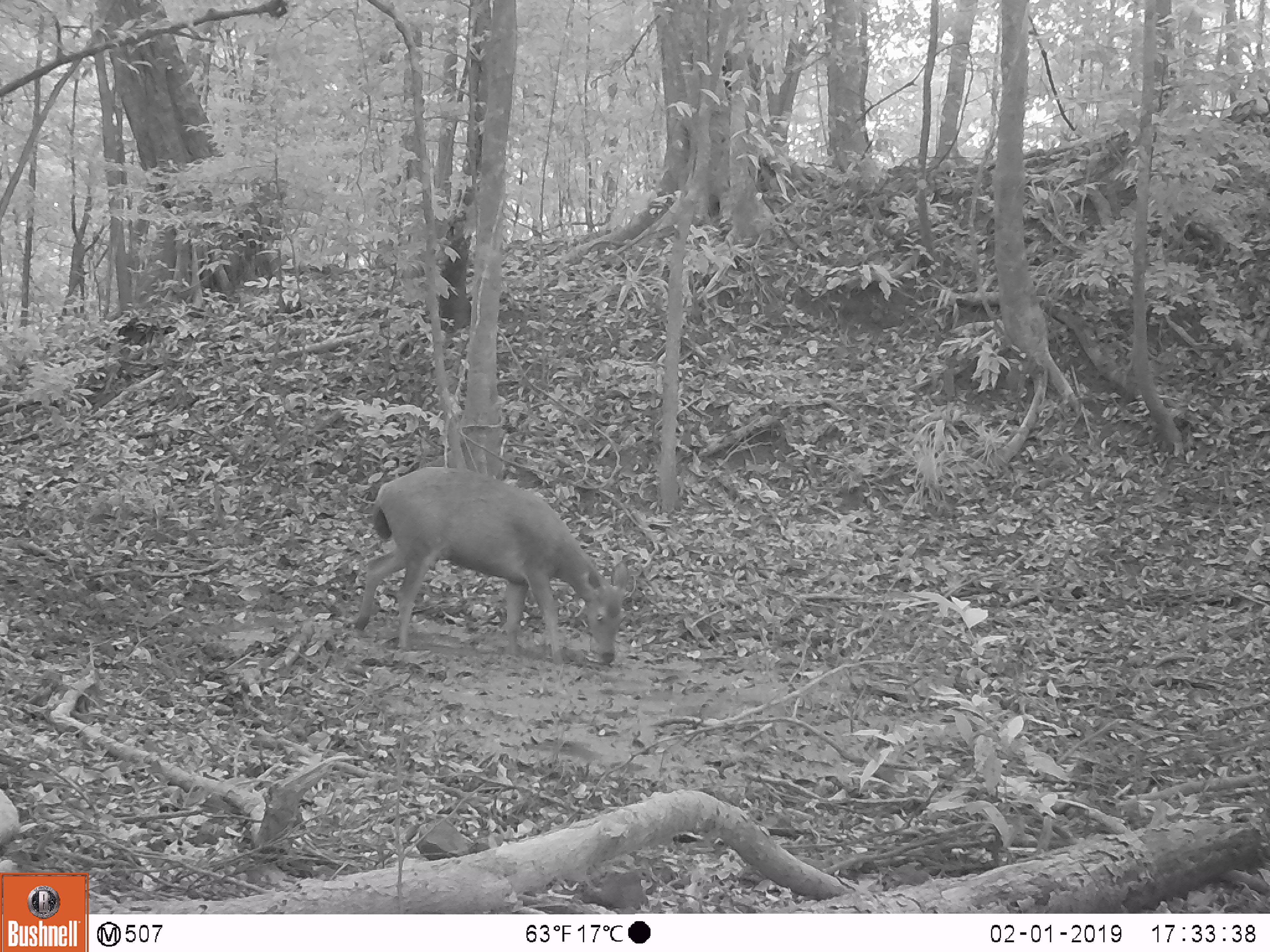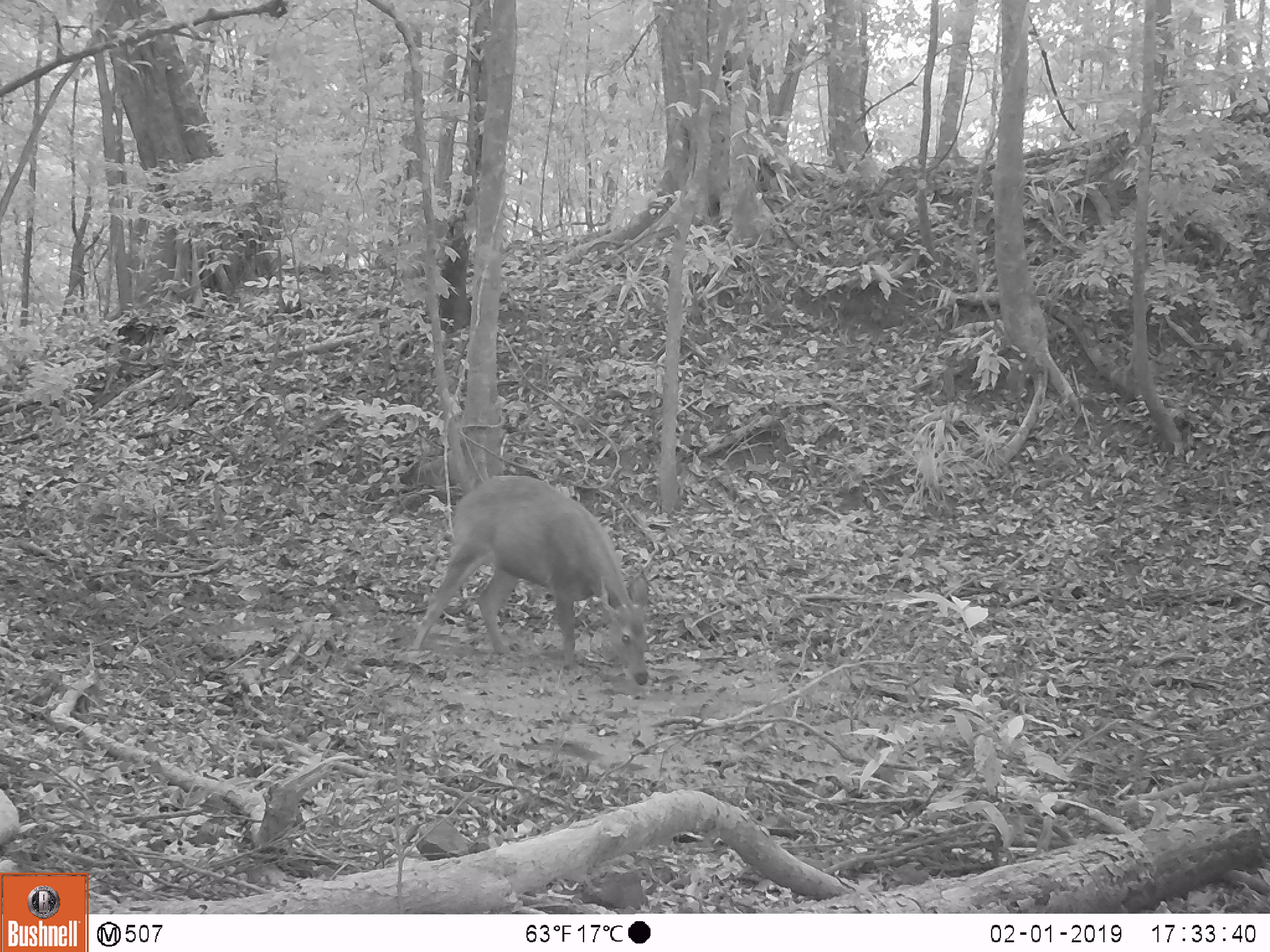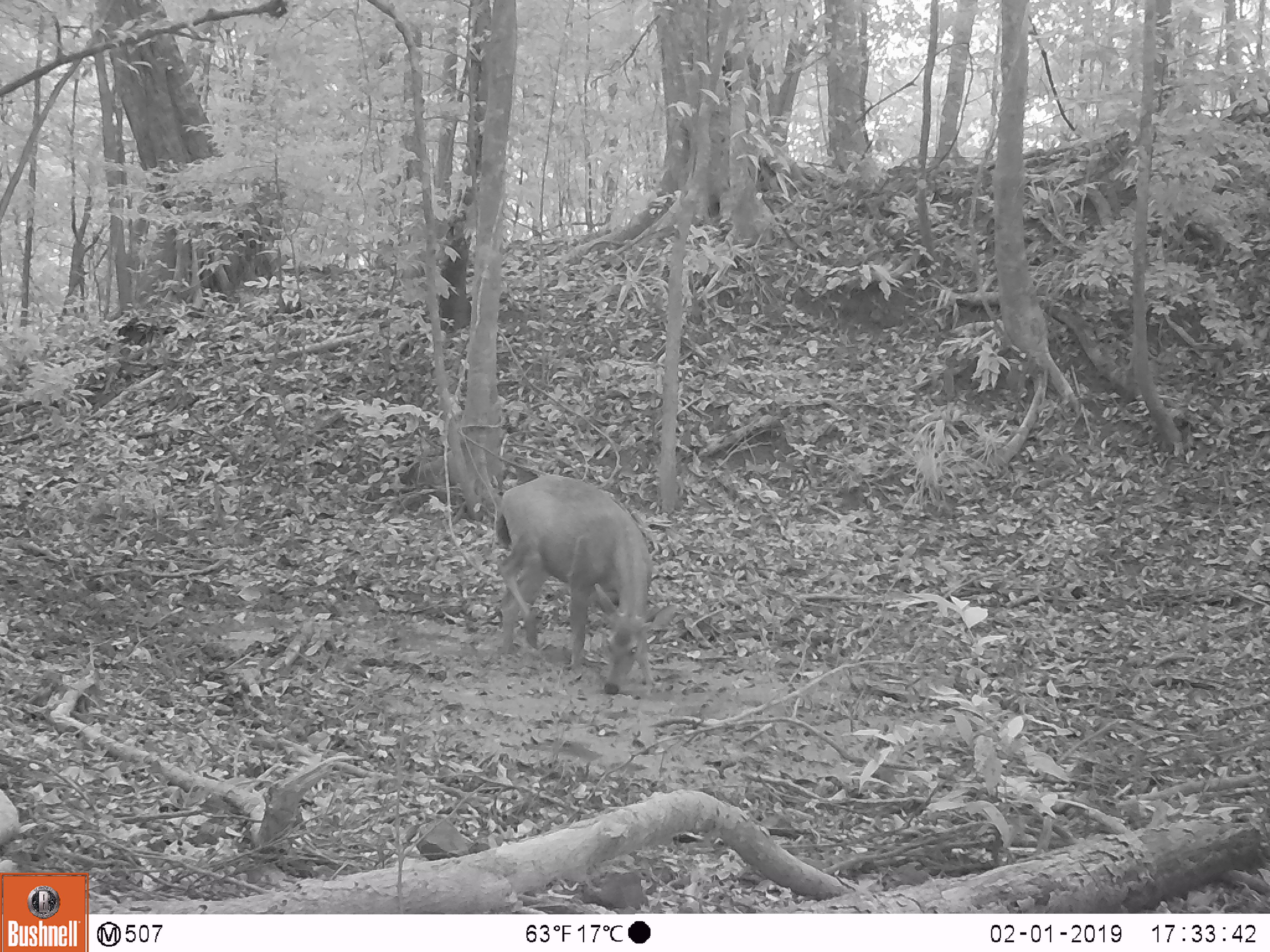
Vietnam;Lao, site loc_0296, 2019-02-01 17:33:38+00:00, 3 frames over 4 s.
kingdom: Animalia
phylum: Chordata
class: Mammalia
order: Artiodactyla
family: Cervidae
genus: Rusa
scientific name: Rusa unicolor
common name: sambar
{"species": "sambar (Rusa unicolor)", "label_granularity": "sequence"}